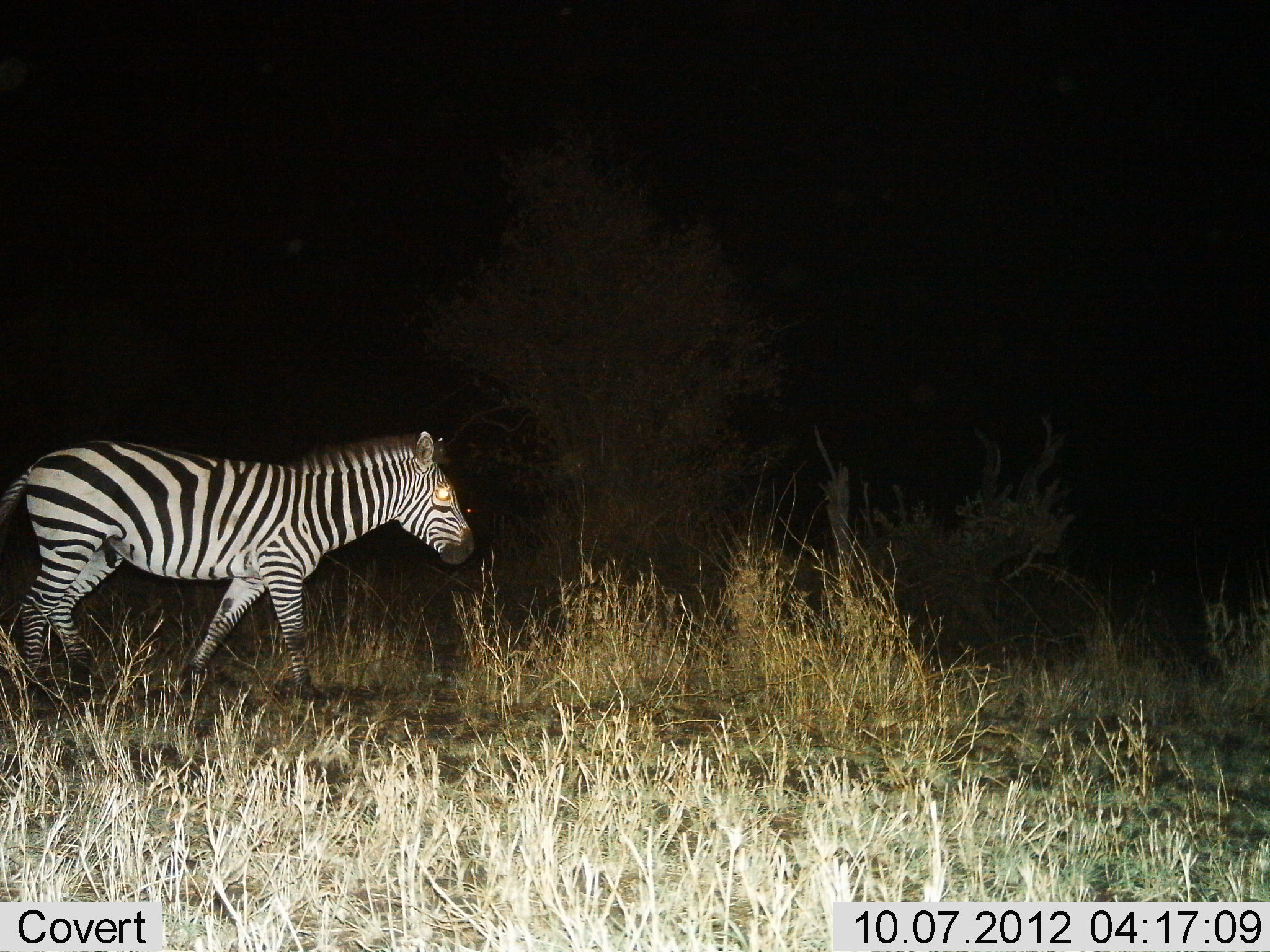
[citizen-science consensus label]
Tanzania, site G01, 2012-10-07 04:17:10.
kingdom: Animalia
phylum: Chordata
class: Mammalia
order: Perissodactyla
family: Equidae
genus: Equus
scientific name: Equus quagga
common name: plains zebra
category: zebra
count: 1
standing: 20%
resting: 0%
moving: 80%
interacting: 0%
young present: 0%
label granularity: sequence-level